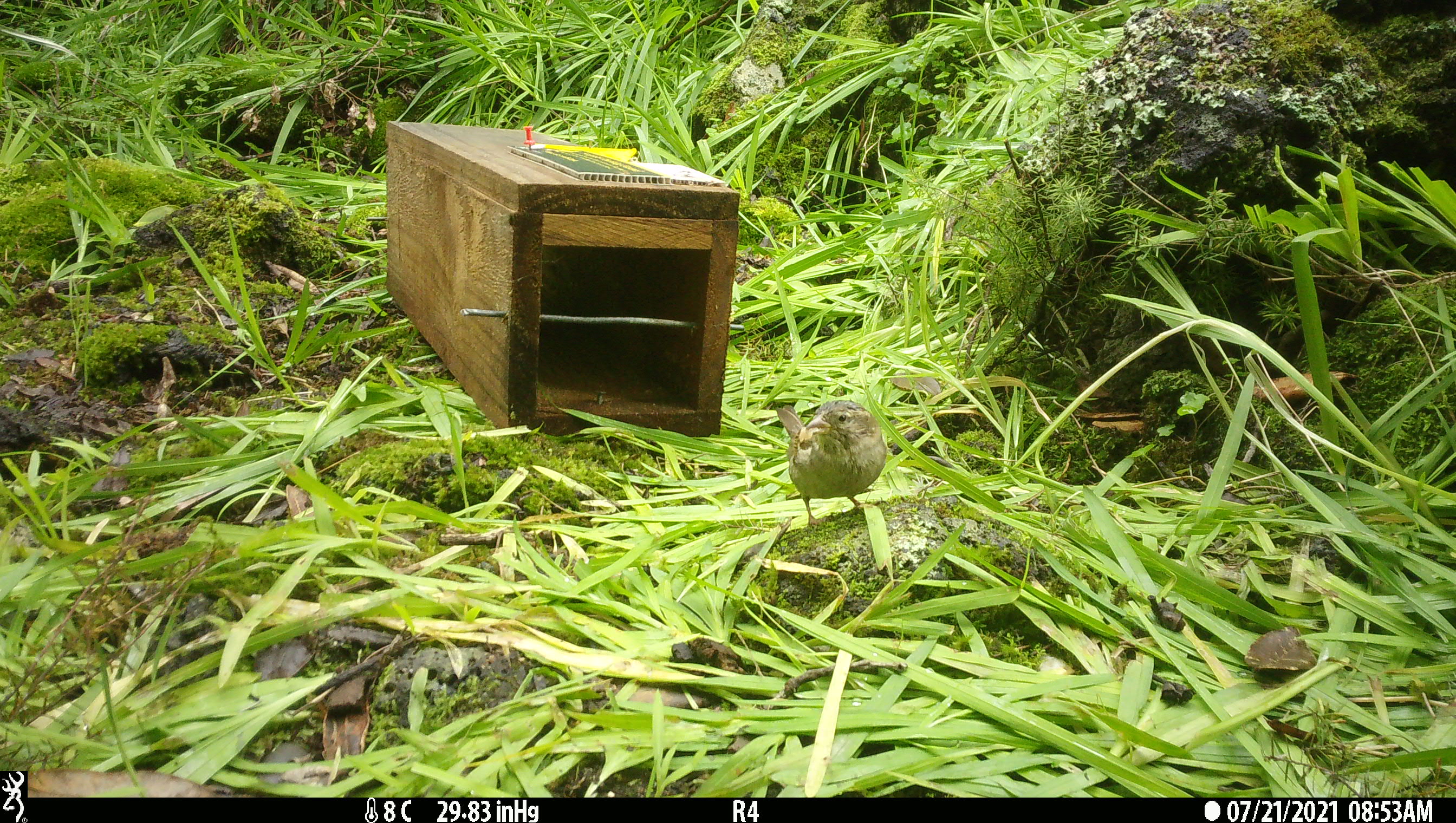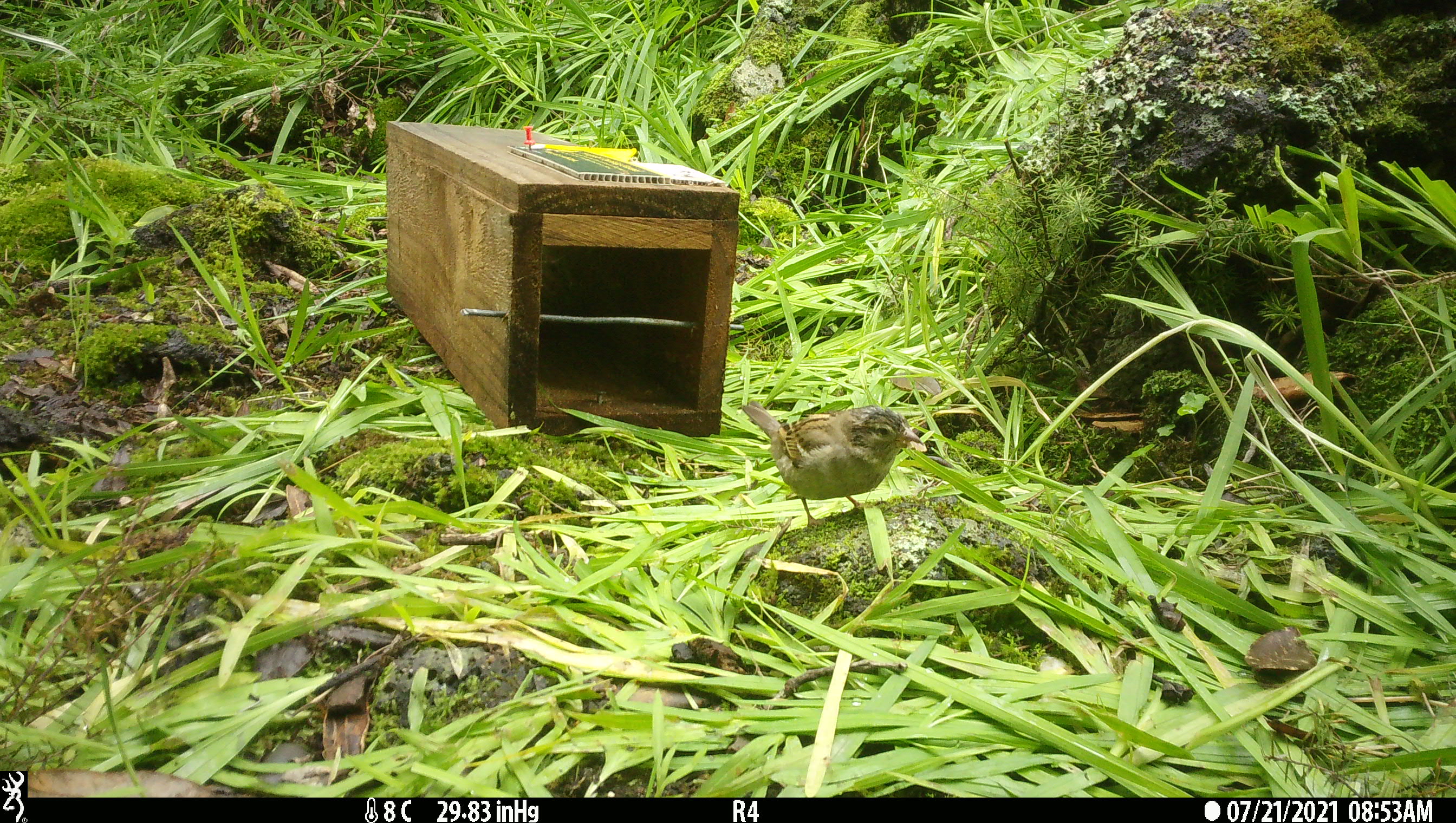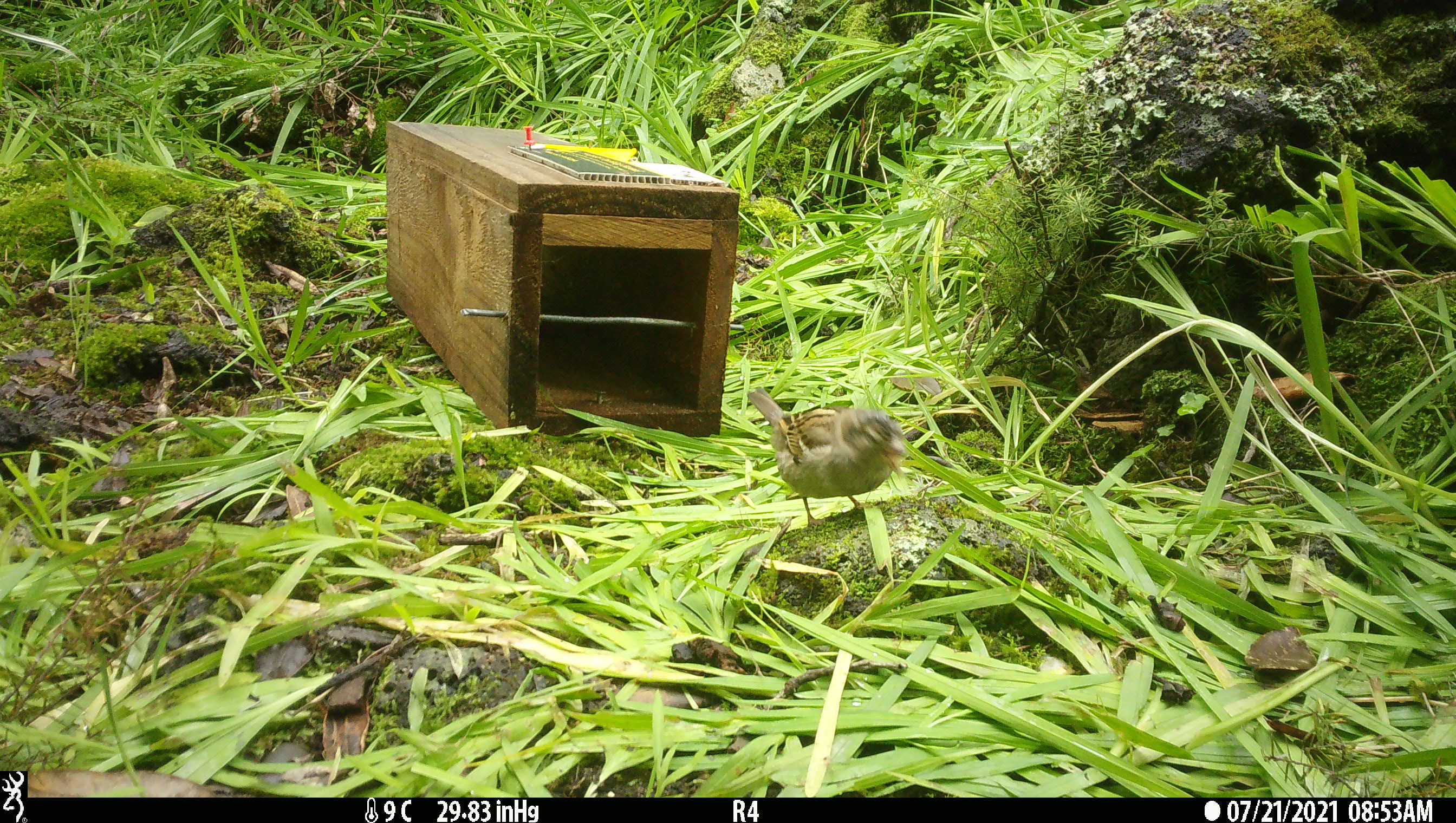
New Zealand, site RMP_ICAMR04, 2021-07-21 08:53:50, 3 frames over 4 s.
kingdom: Animalia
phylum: Chordata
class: Aves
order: Passeriformes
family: Passeridae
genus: Passer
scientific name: Passer domesticus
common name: house sparrow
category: sparrow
Sparrow (house sparrow) (Passer domesticus).